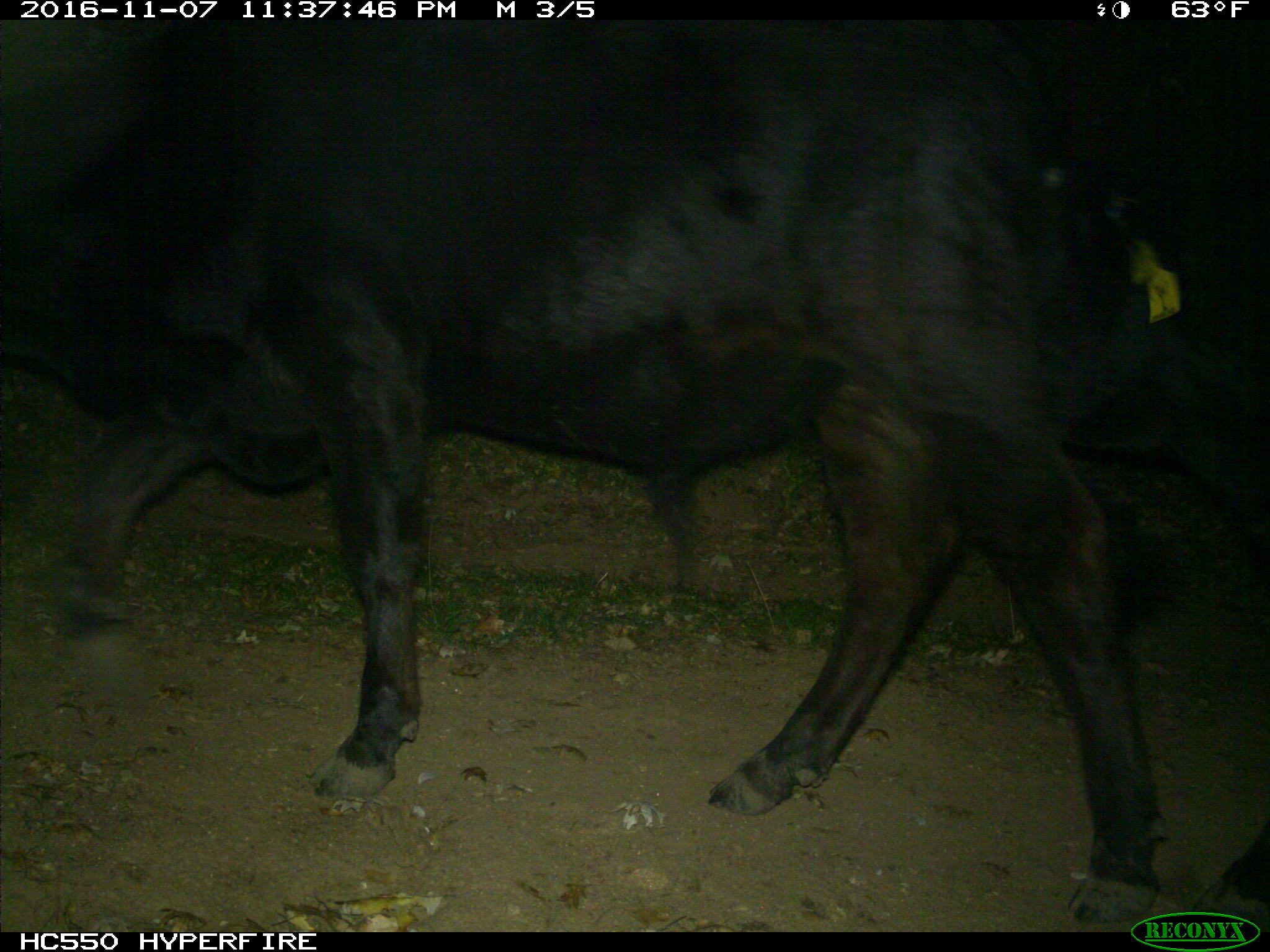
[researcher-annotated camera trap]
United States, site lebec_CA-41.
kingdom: Animalia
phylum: Chordata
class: Mammalia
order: Artiodactyla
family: Bovidae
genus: Bos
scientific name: Bos taurus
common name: domestic cow